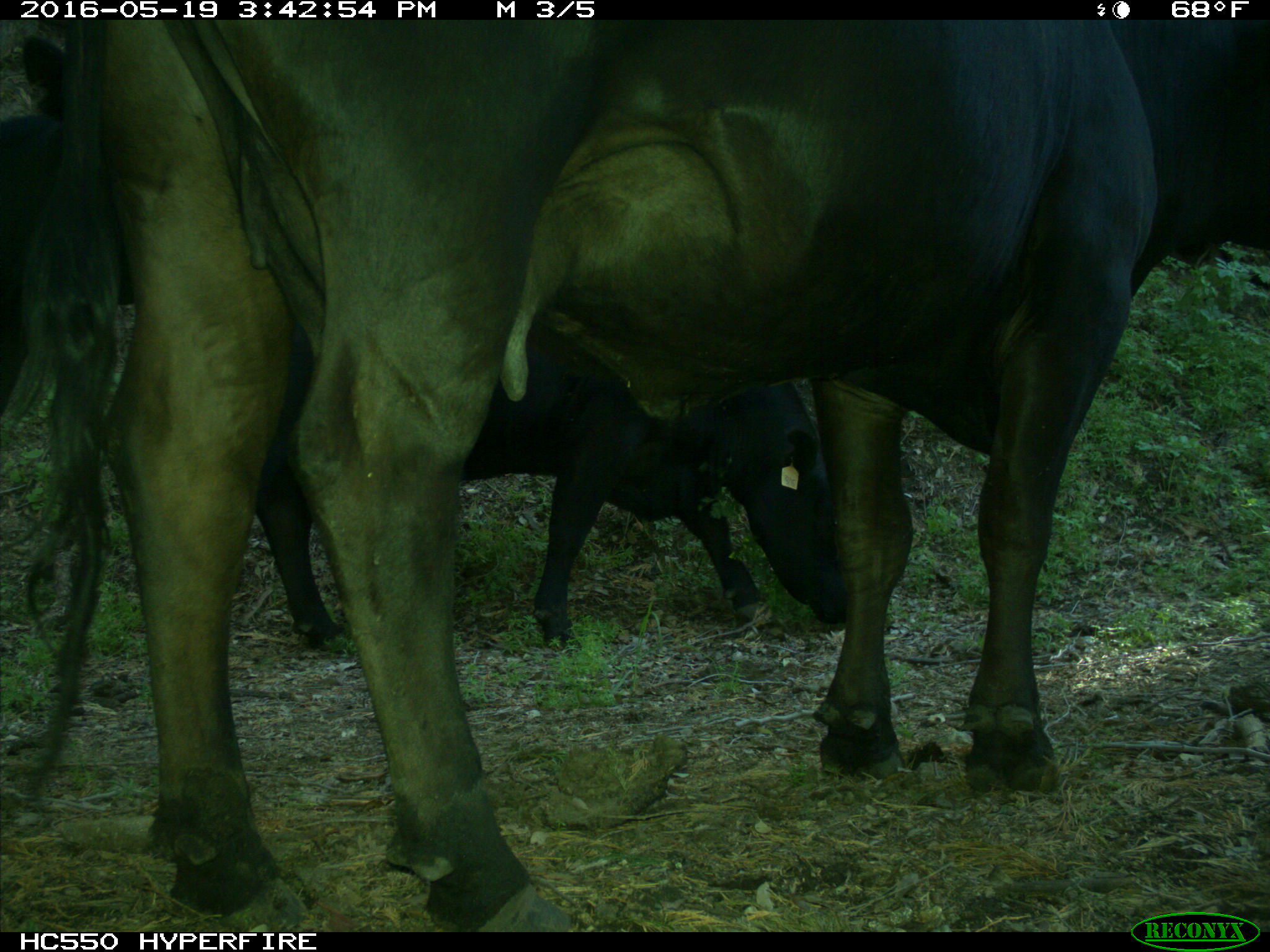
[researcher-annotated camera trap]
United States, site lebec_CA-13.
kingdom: Animalia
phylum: Chordata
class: Mammalia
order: Artiodactyla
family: Bovidae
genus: Bos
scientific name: Bos taurus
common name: domestic cow